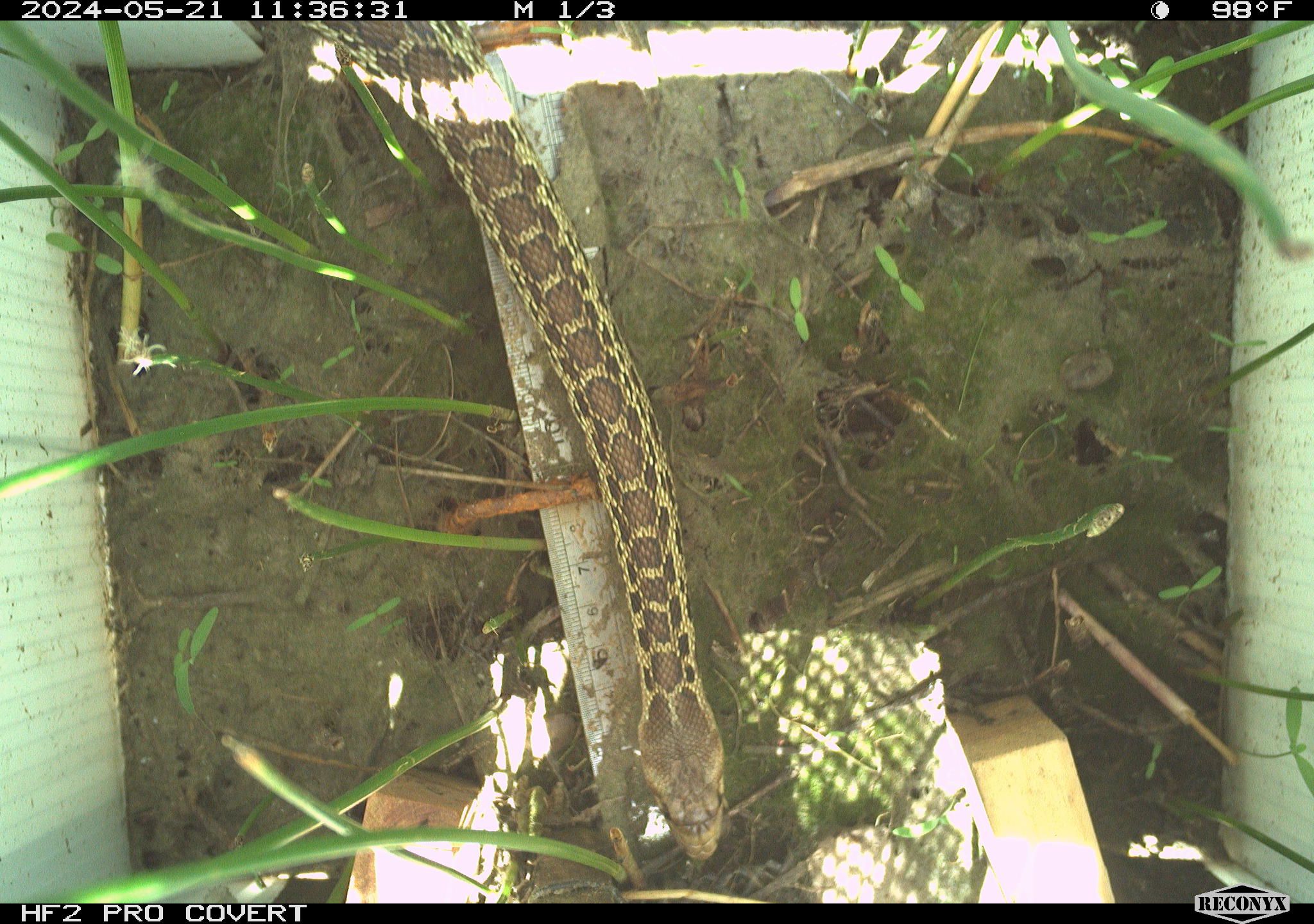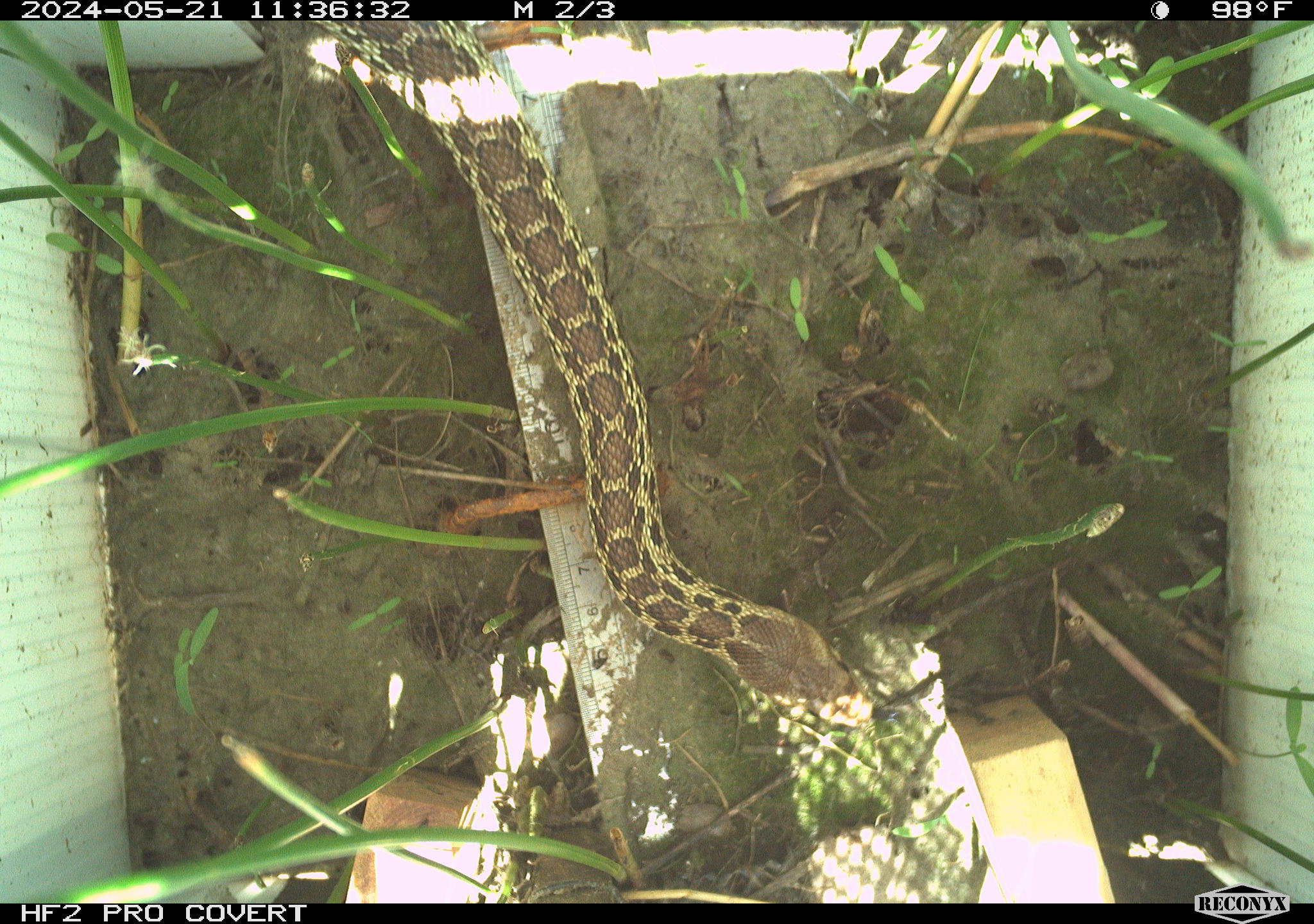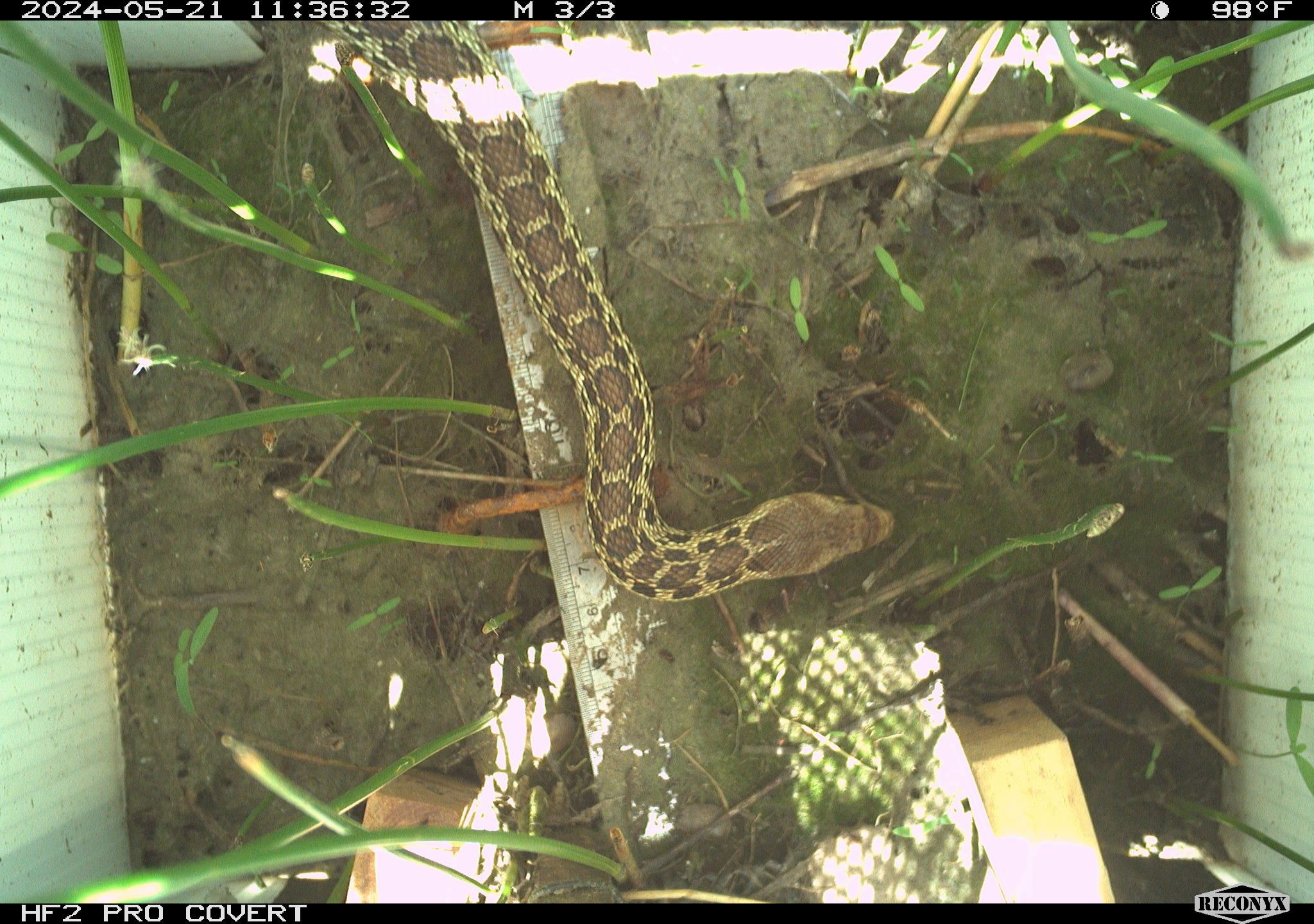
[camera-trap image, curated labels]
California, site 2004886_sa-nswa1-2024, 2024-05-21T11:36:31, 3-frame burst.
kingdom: Animalia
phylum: Chordata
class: Reptilia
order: Squamata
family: Colubridae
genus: Pituophis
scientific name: Pituophis catenifer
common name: gophersnake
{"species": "gophersnake (Pituophis catenifer)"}